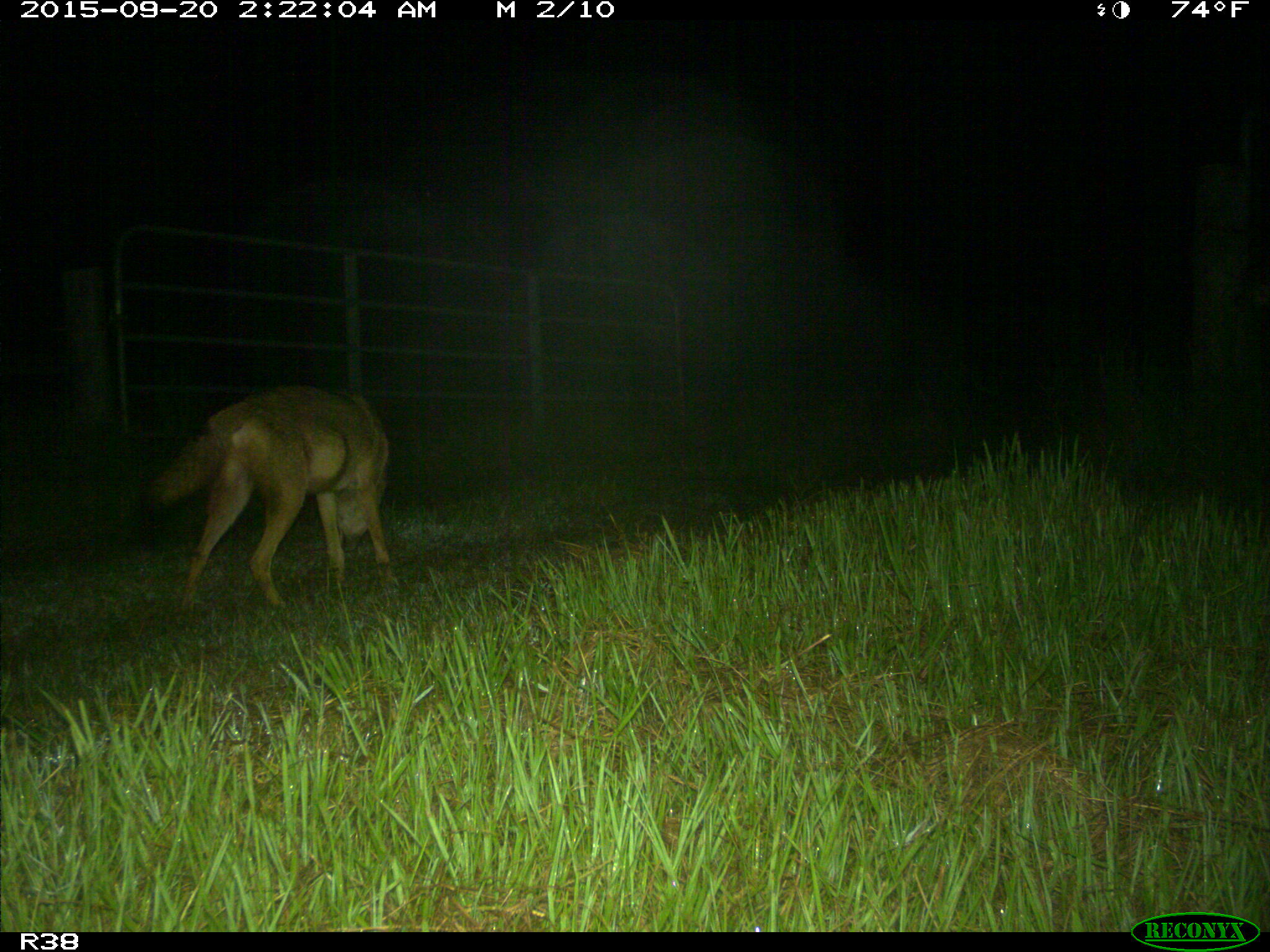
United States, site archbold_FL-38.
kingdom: Animalia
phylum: Chordata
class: Mammalia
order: Carnivora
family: Canidae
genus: Canis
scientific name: Canis latrans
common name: coyote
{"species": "Canis latrans (coyote)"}